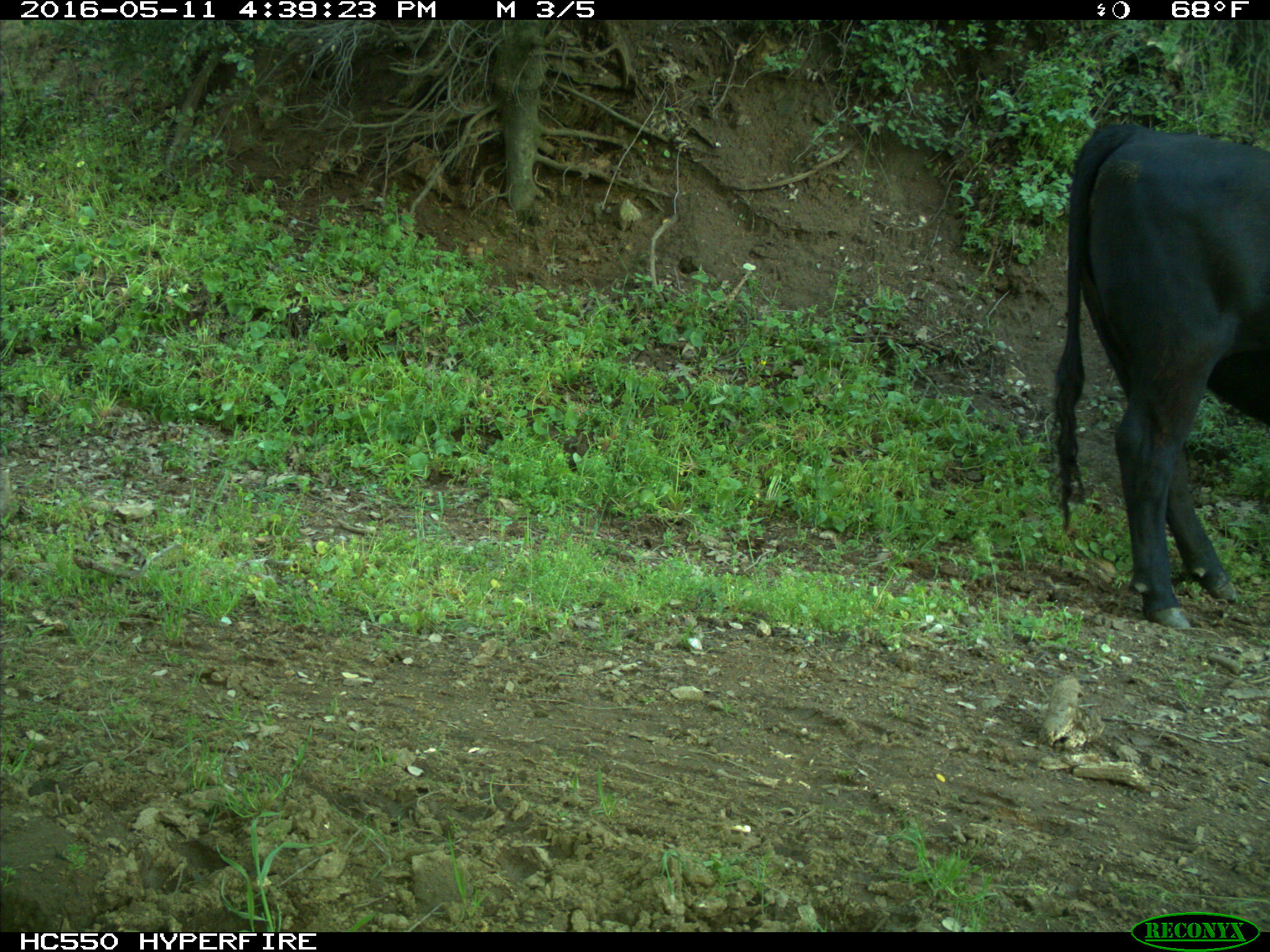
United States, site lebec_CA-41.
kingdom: Animalia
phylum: Chordata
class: Mammalia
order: Artiodactyla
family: Bovidae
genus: Bos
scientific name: Bos taurus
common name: domestic cow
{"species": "Bos taurus (domestic cow)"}